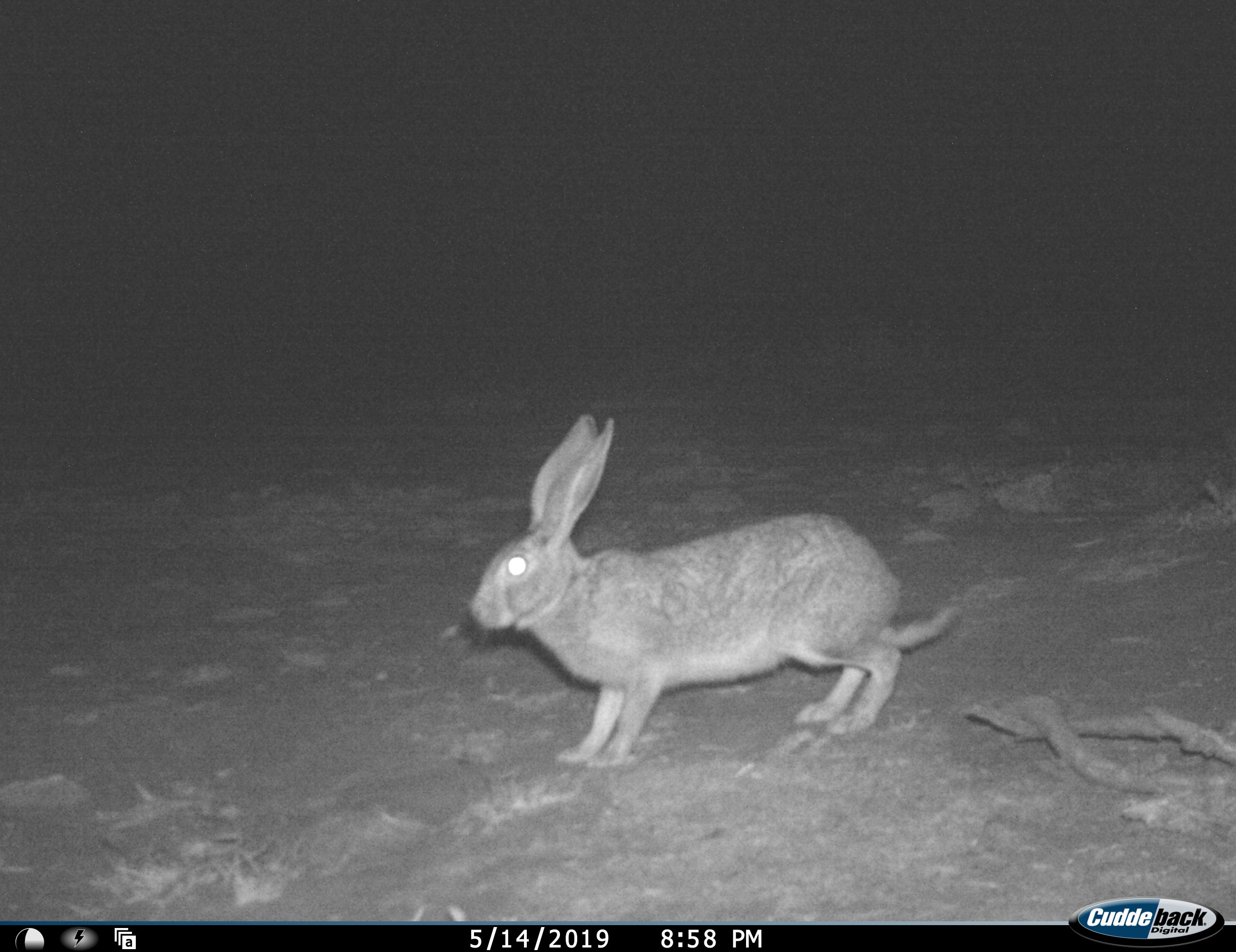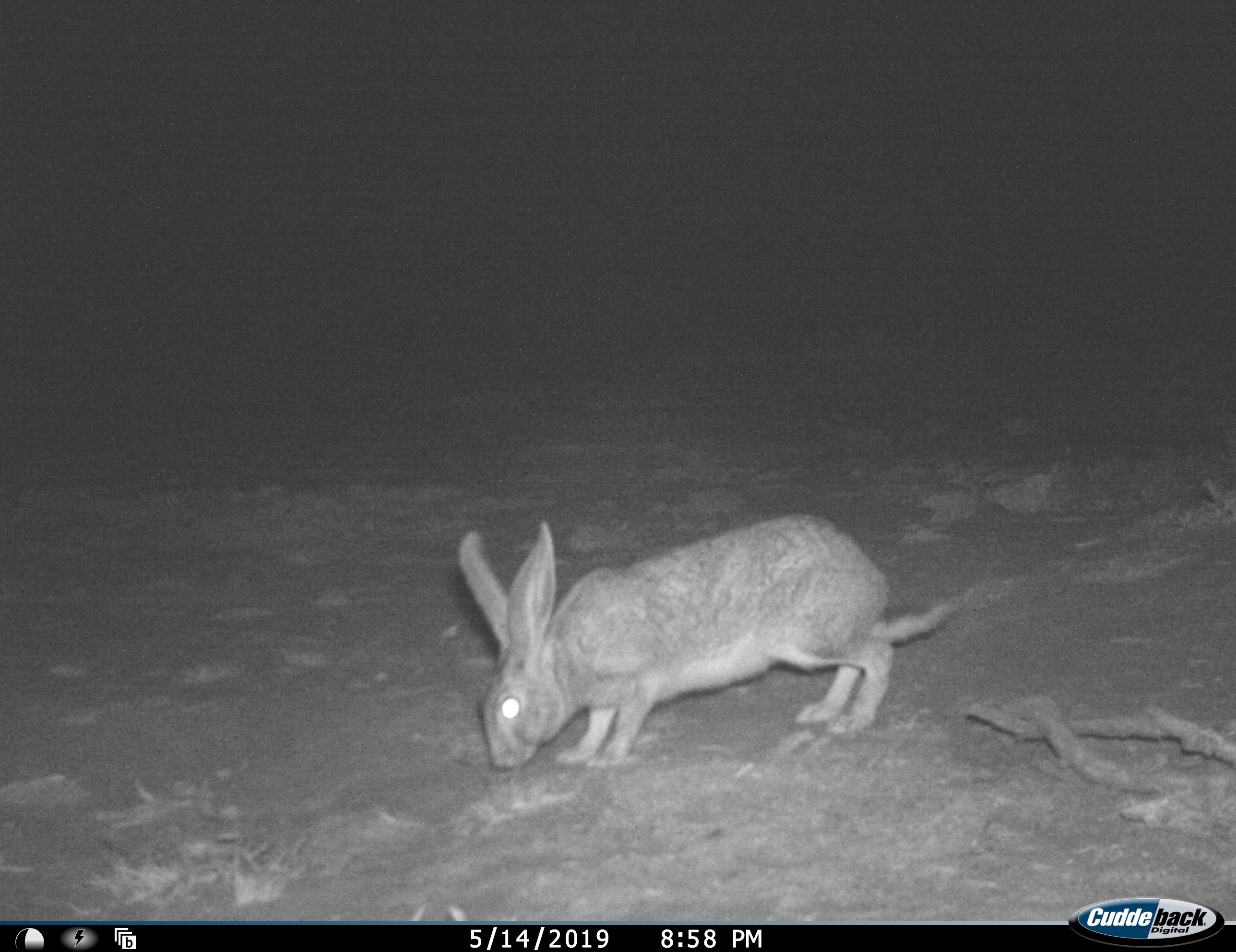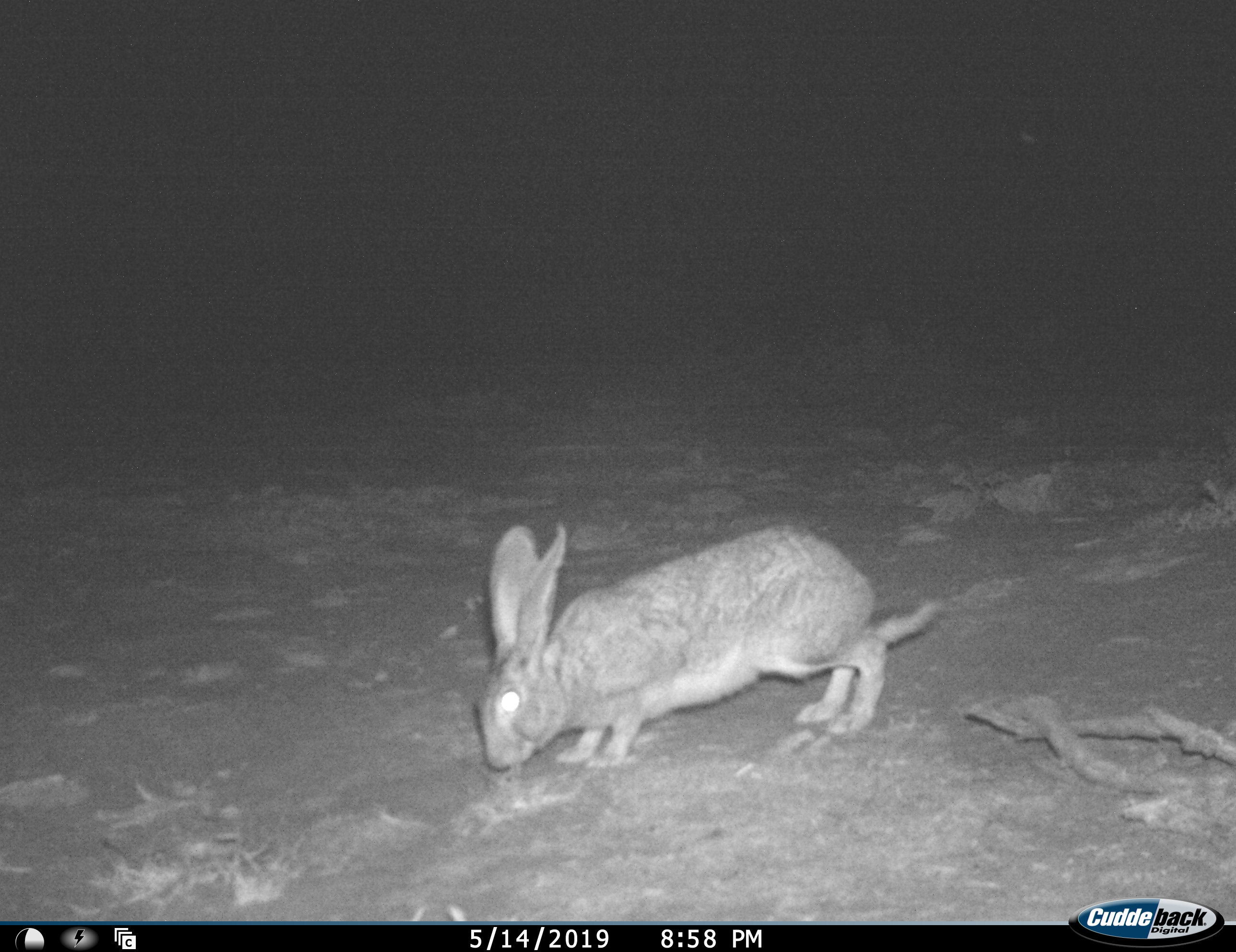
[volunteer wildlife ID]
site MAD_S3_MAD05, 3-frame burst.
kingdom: Animalia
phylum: Chordata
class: Mammalia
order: Lagomorpha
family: Leporidae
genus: Lepus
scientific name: Lepus capensis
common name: cape hare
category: harecape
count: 1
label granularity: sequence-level